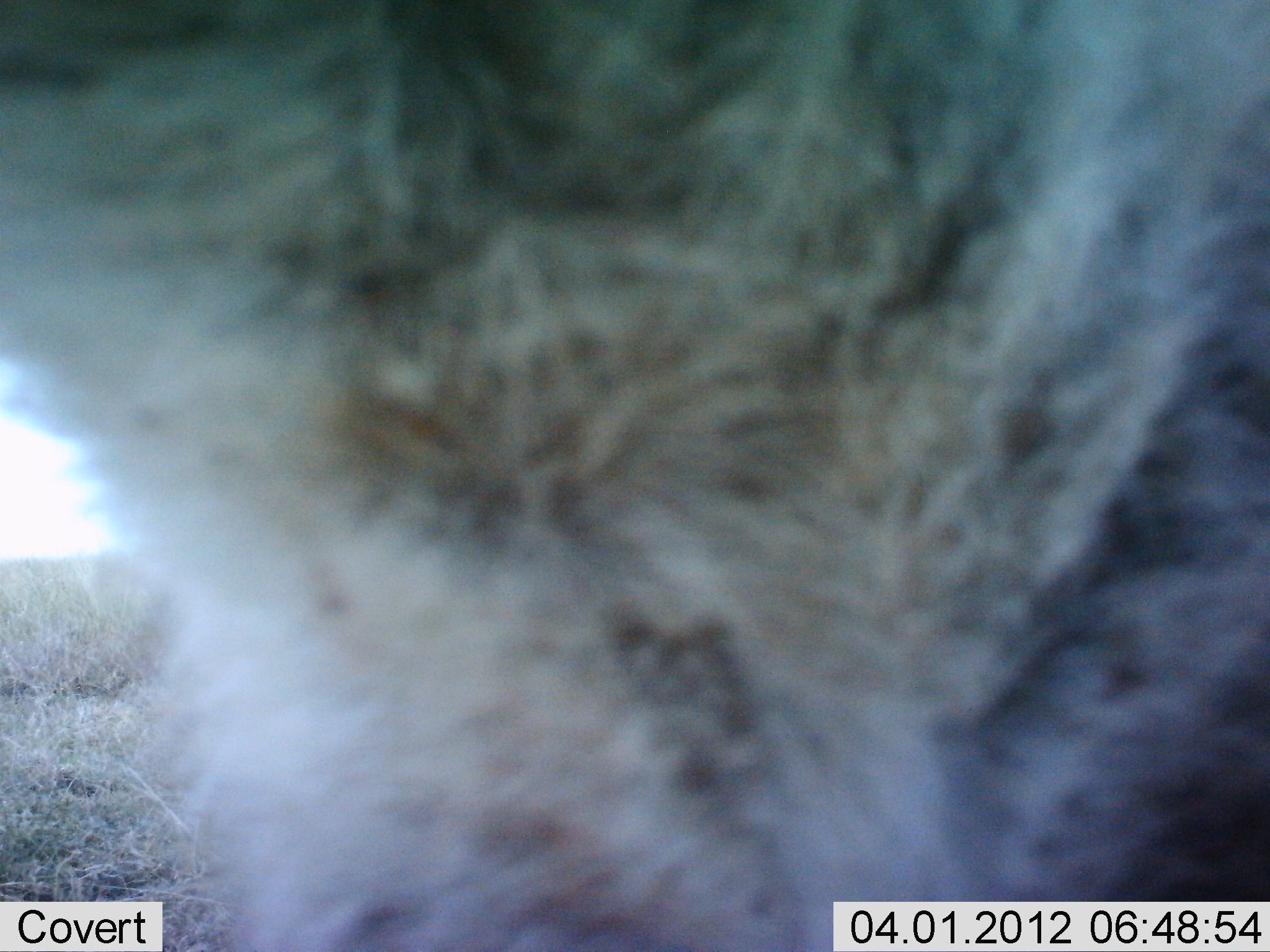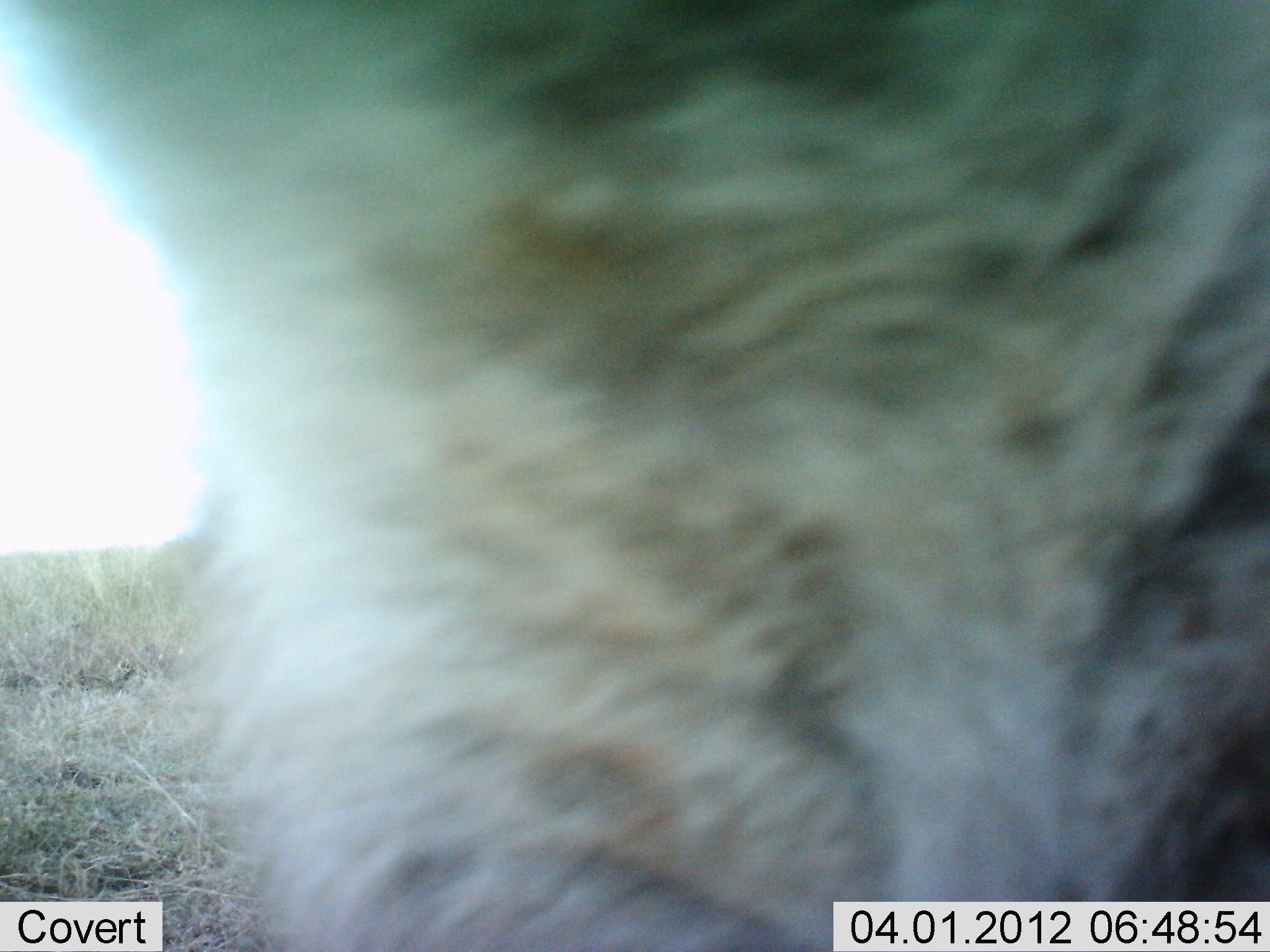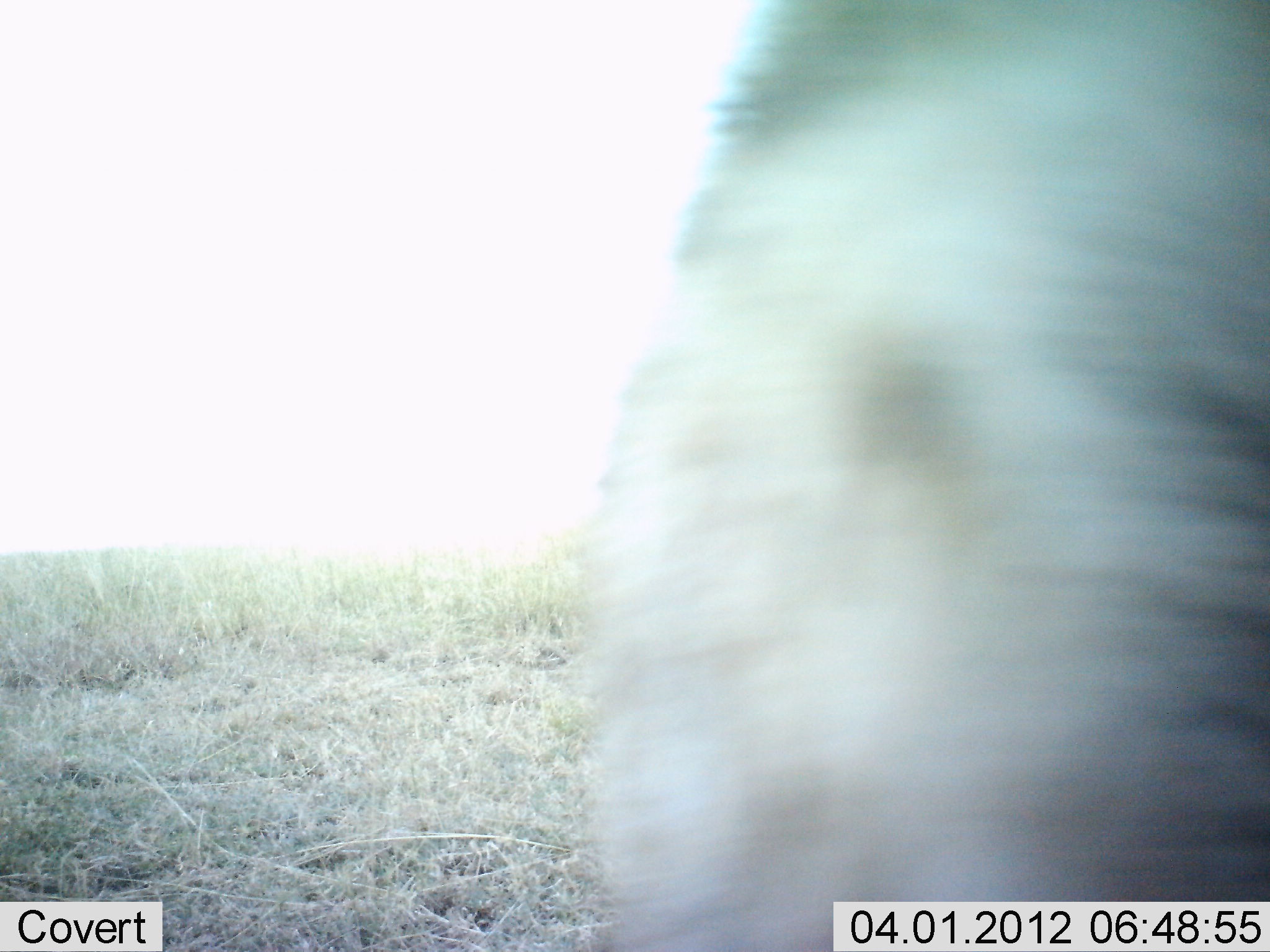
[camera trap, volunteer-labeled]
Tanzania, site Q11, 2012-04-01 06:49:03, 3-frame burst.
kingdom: Animalia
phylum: Chordata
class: Mammalia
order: Carnivora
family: Hyaenidae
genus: Crocuta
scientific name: Crocuta crocuta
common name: spotted hyena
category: hyenaspotted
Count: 1.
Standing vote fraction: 50%.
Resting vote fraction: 0%.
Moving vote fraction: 33%.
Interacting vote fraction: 17%.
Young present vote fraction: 0%.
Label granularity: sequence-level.